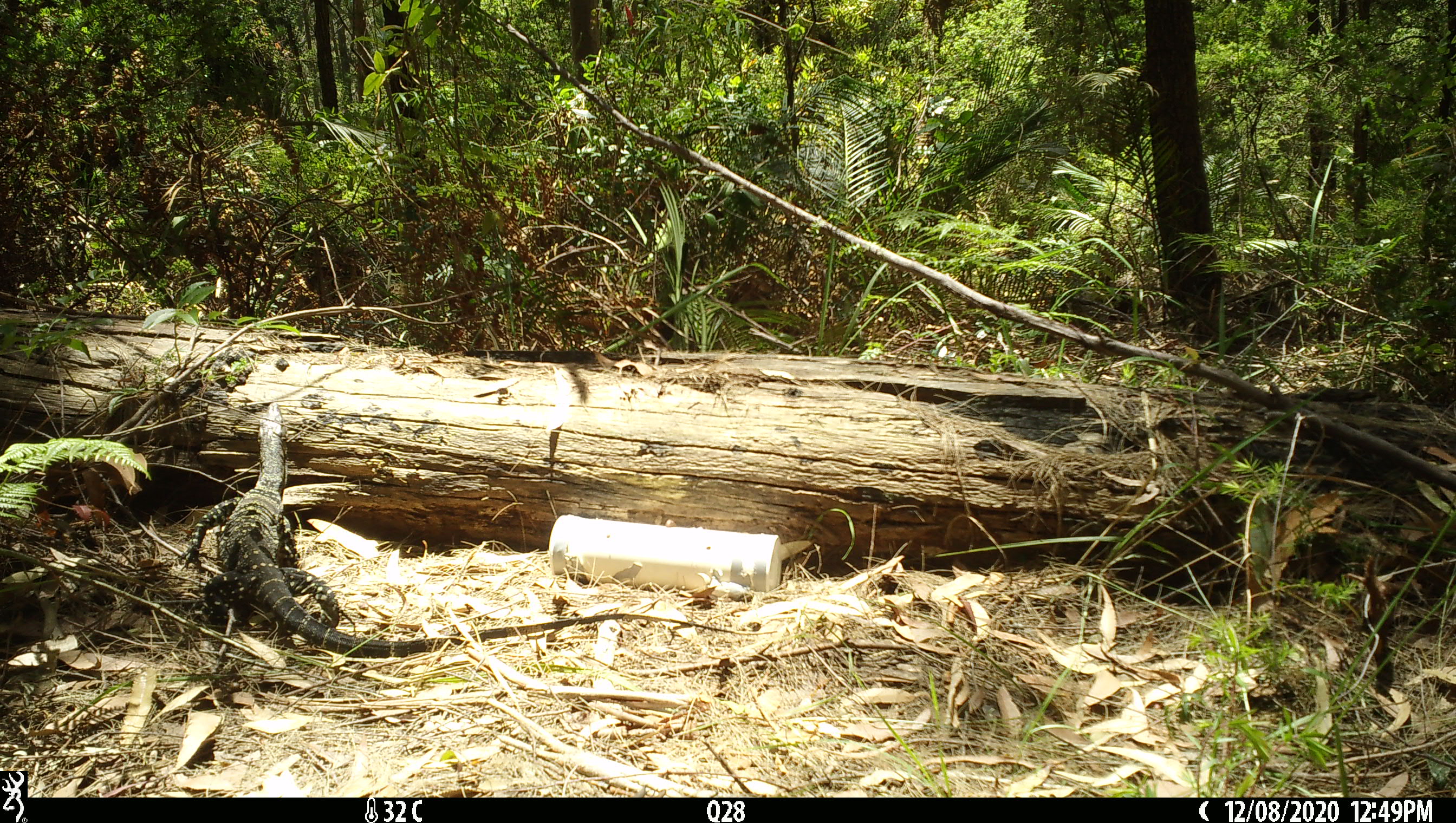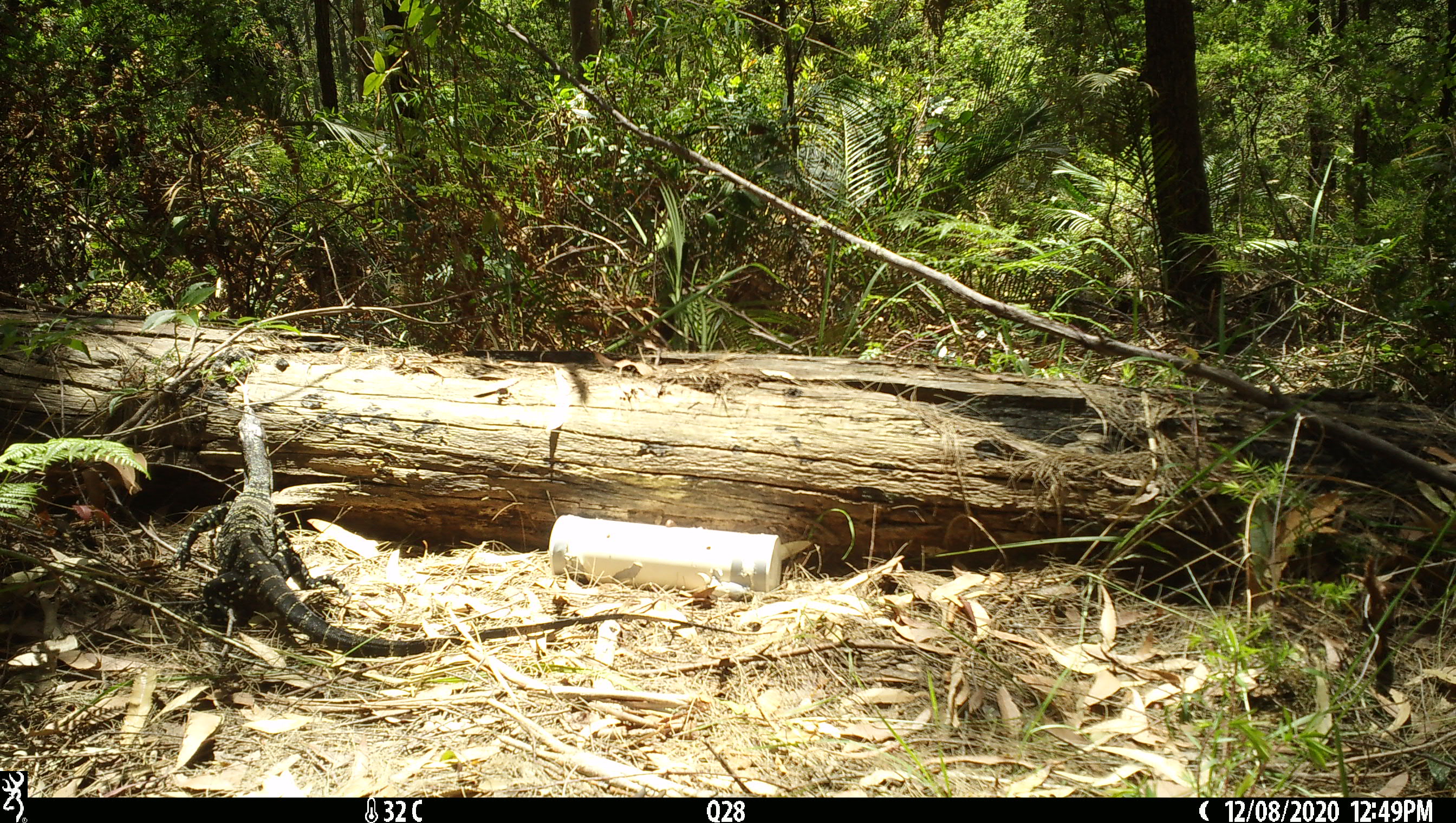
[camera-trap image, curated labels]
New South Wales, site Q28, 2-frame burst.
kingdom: Animalia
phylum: Chordata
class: Reptilia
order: Squamata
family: Varanidae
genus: Varanus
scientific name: Varanus varius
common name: lace monitor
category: goanna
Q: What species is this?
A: Goanna (lace monitor) (Varanus varius).